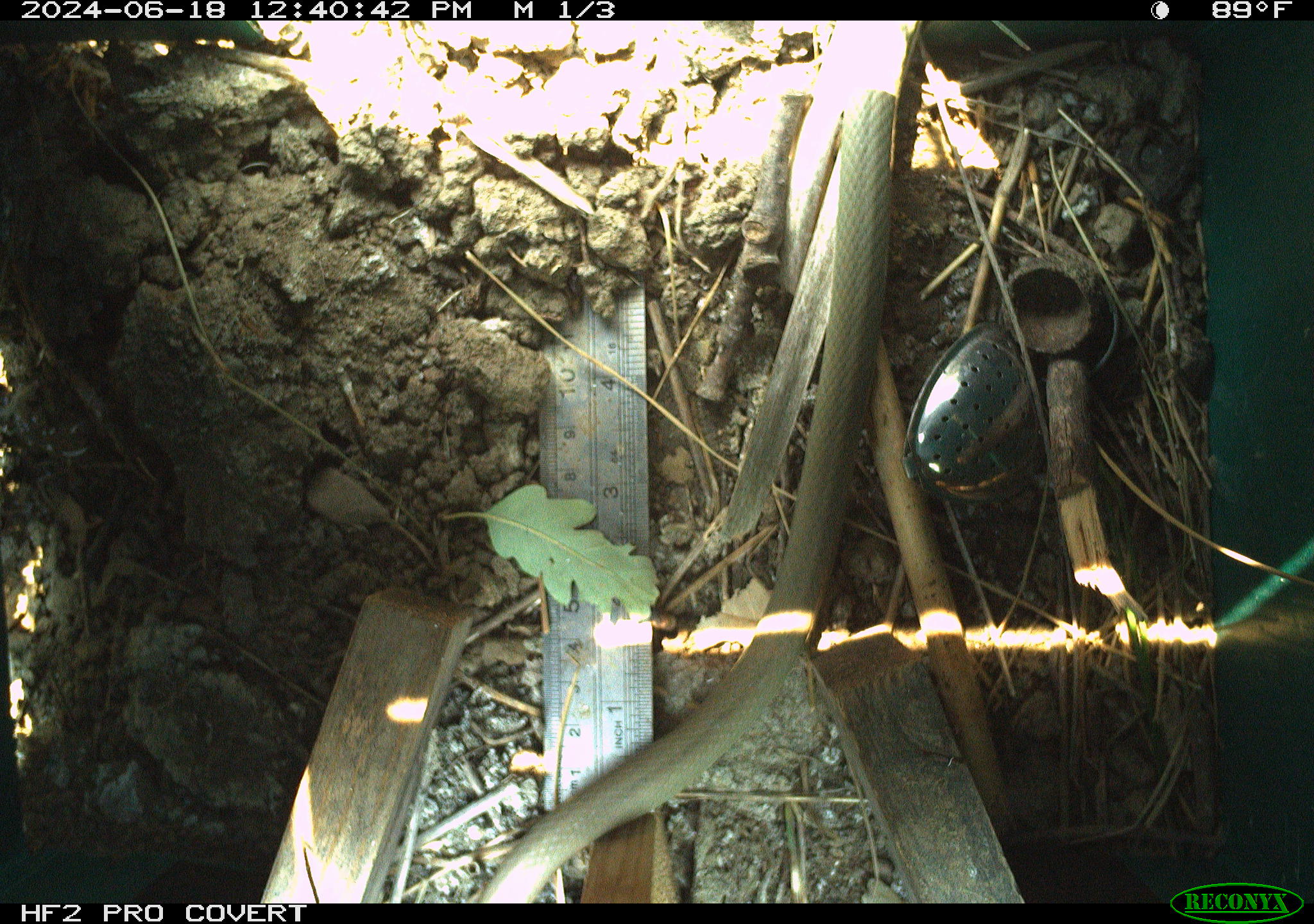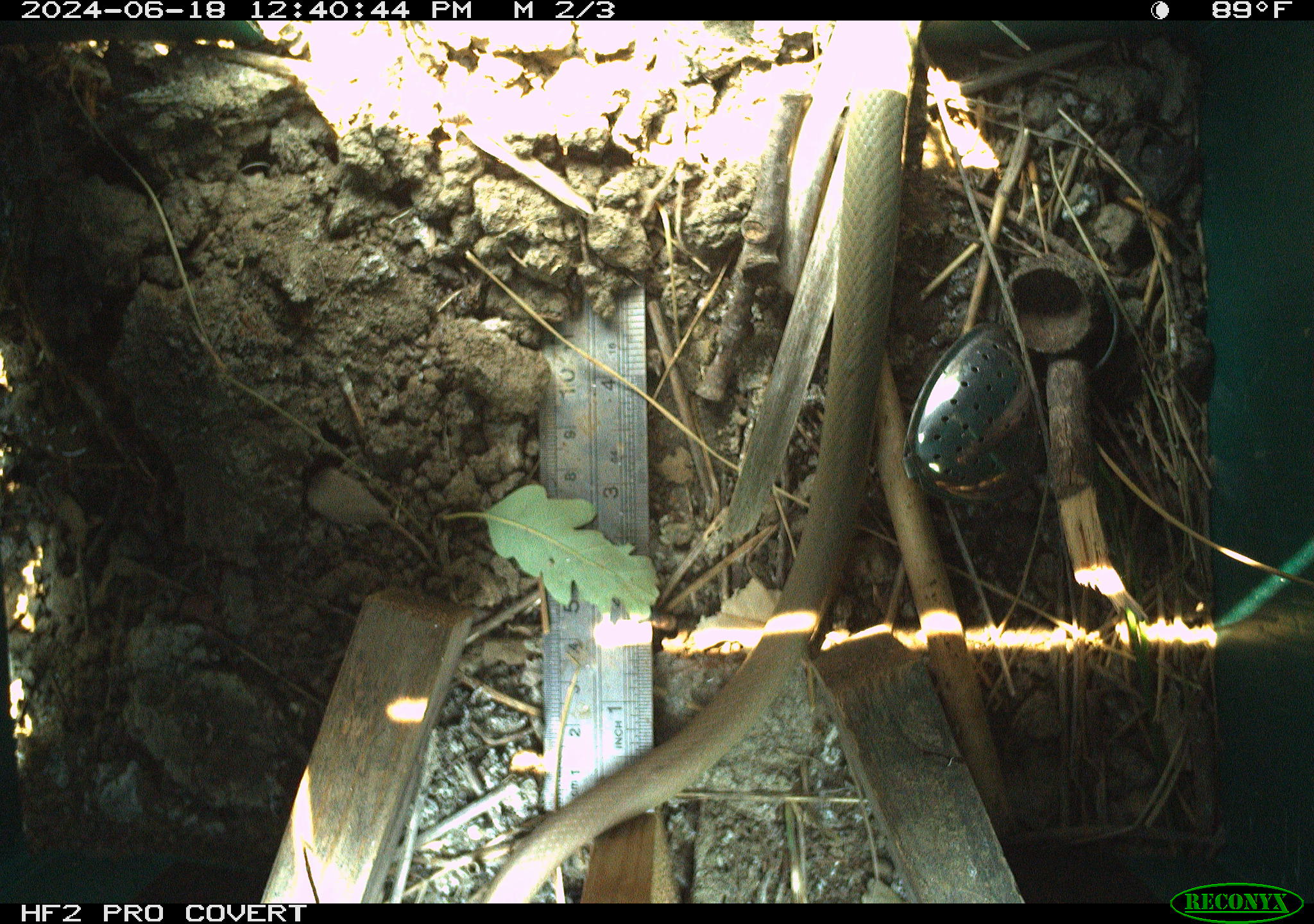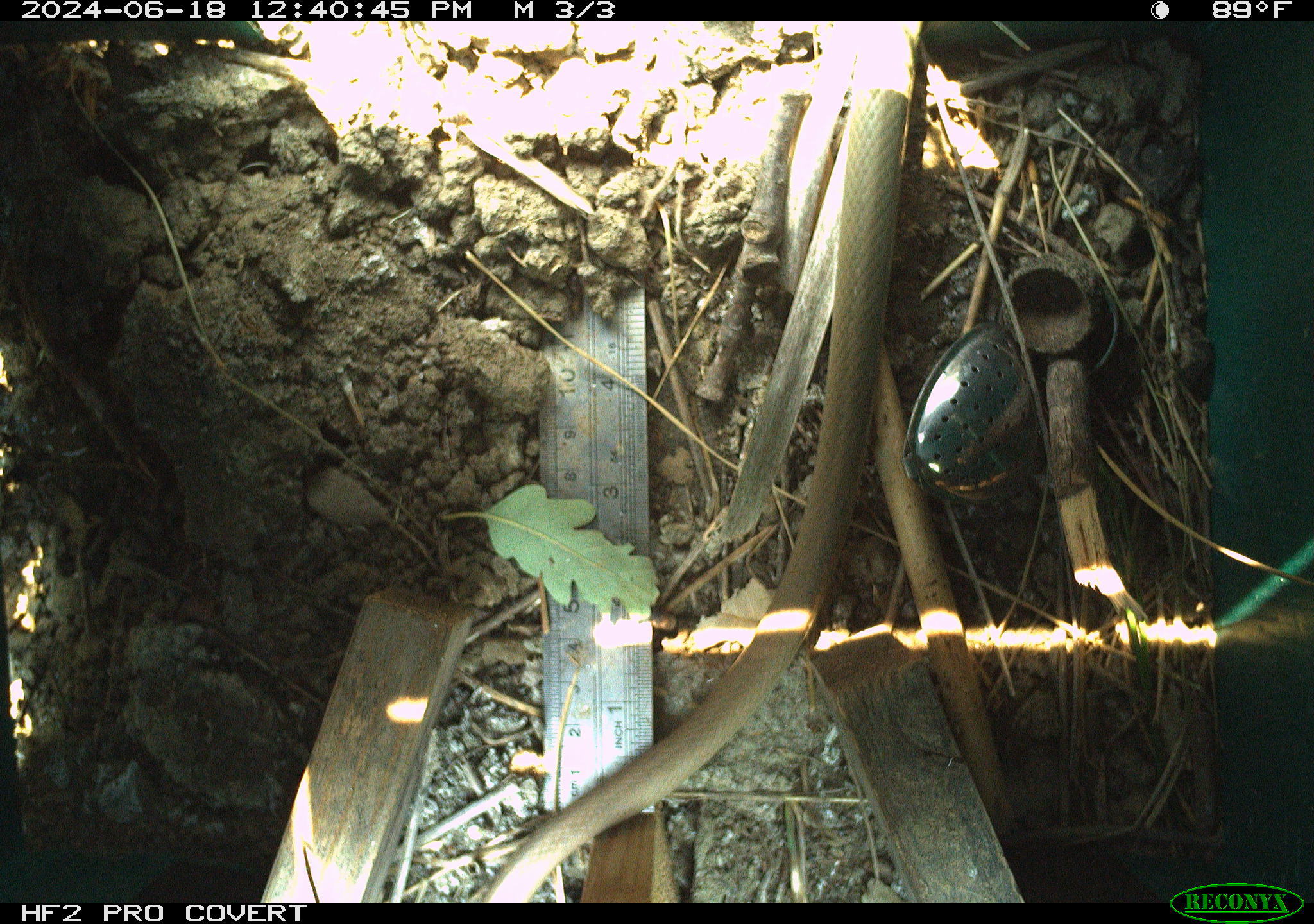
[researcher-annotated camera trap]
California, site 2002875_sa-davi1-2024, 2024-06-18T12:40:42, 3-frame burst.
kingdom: Animalia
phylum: Chordata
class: Reptilia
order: Squamata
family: Colubridae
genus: Coluber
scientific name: Coluber constrictor mormon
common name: western yellow-bellied racer